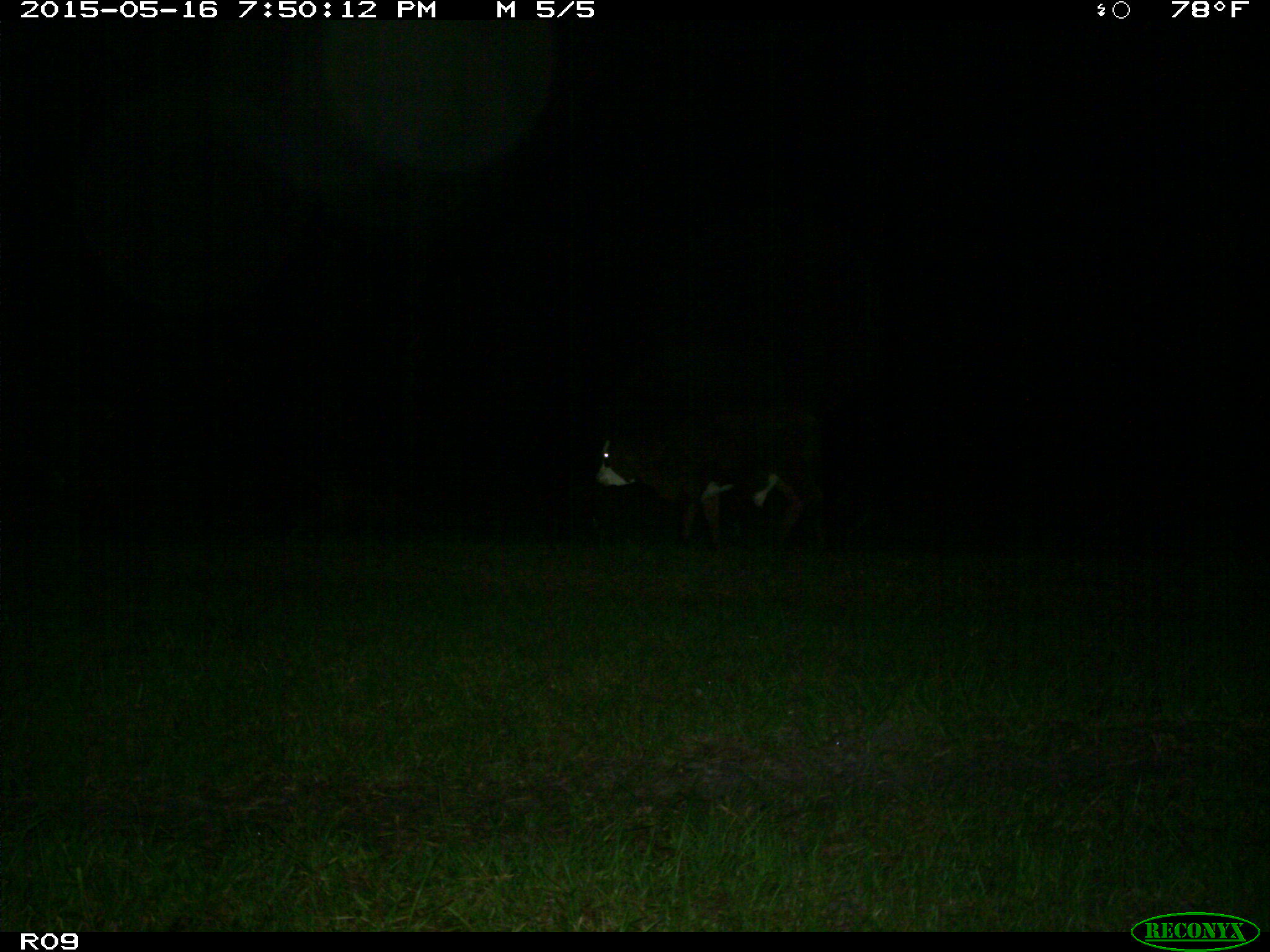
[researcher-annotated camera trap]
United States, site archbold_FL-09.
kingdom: Animalia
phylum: Chordata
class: Mammalia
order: Artiodactyla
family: Bovidae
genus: Bos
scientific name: Bos taurus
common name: domestic cow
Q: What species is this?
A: Bos taurus (domestic cow).